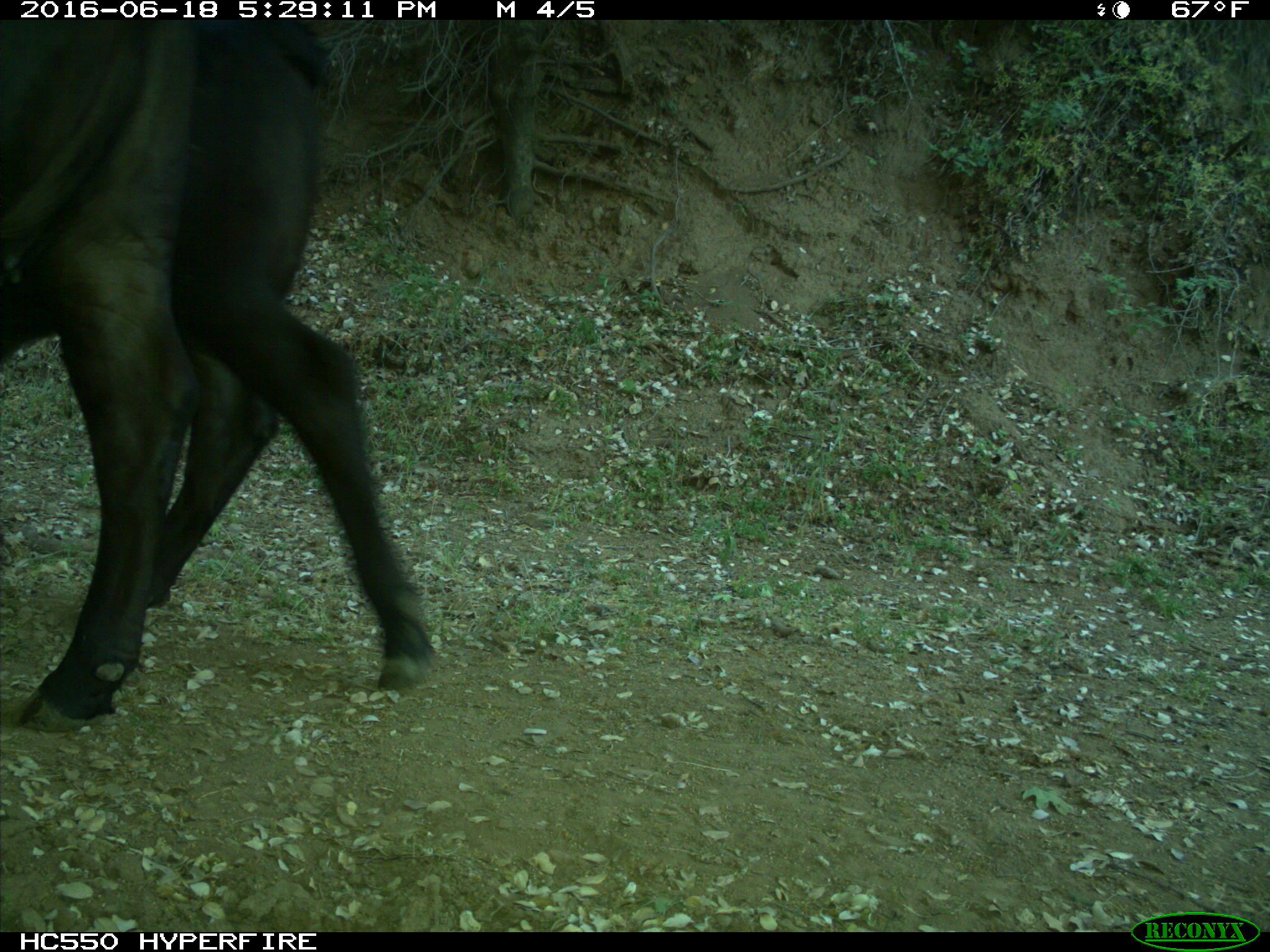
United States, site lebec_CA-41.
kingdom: Animalia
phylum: Chordata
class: Mammalia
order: Artiodactyla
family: Bovidae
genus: Bos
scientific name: Bos taurus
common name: domestic cow